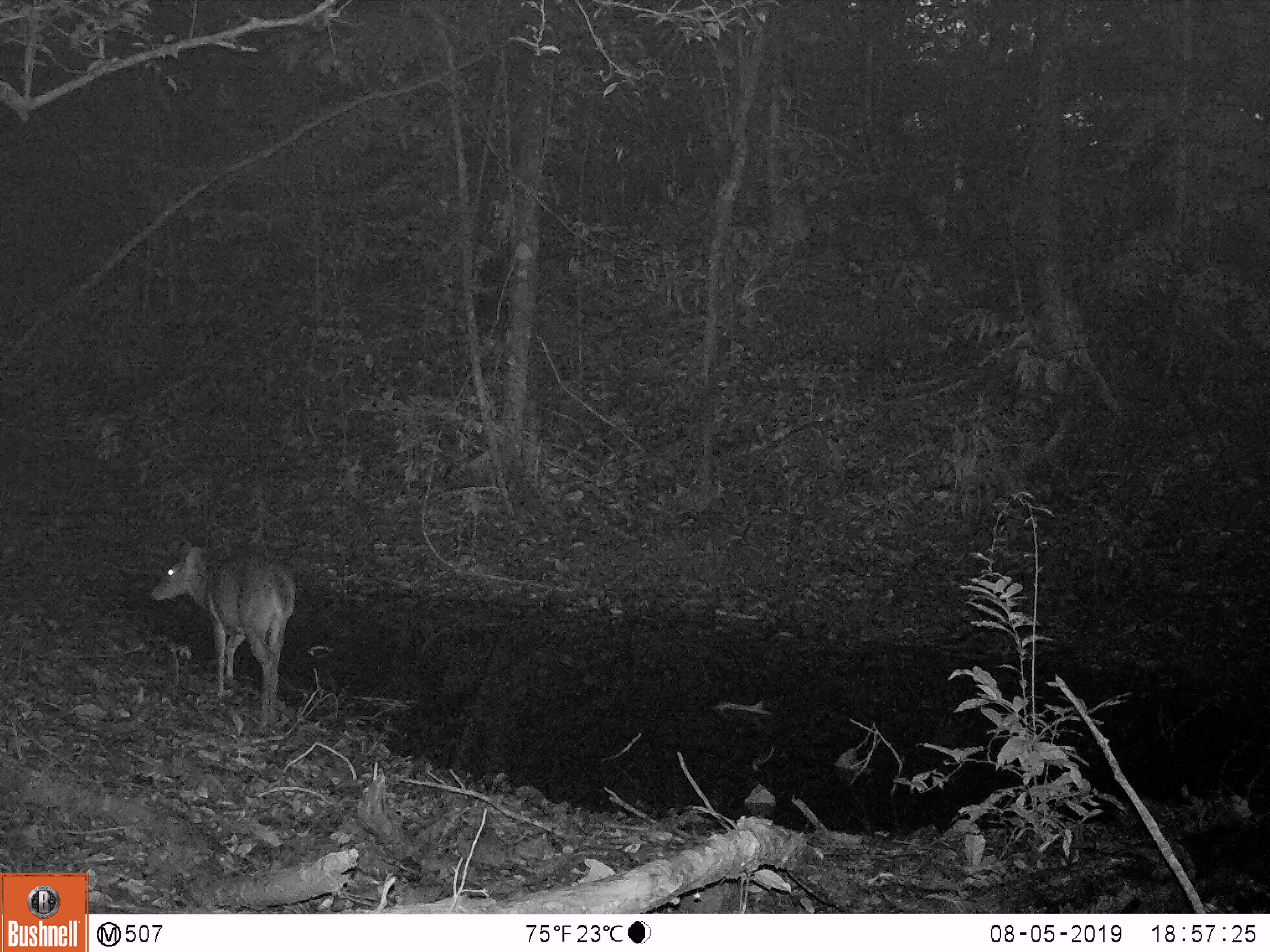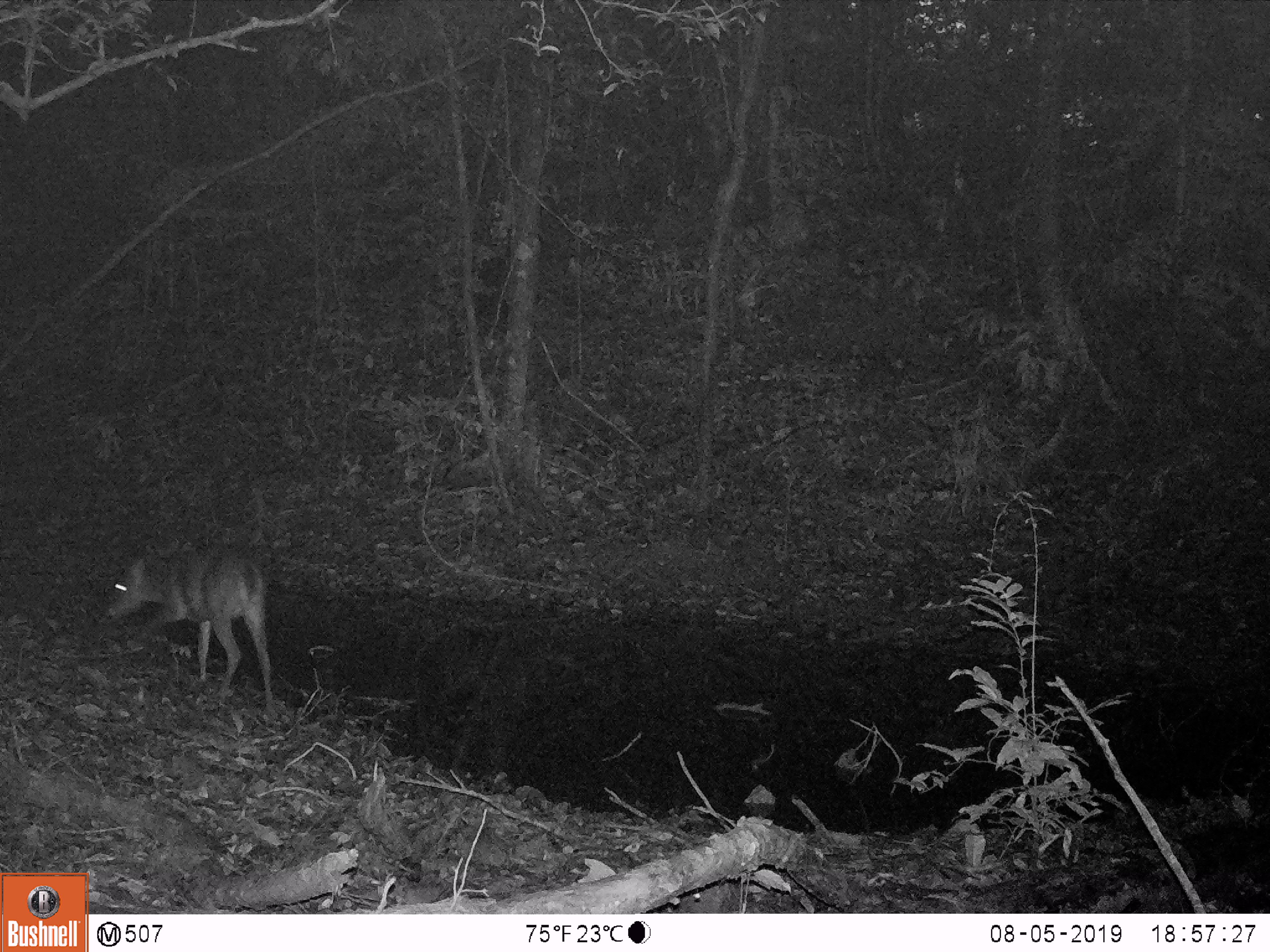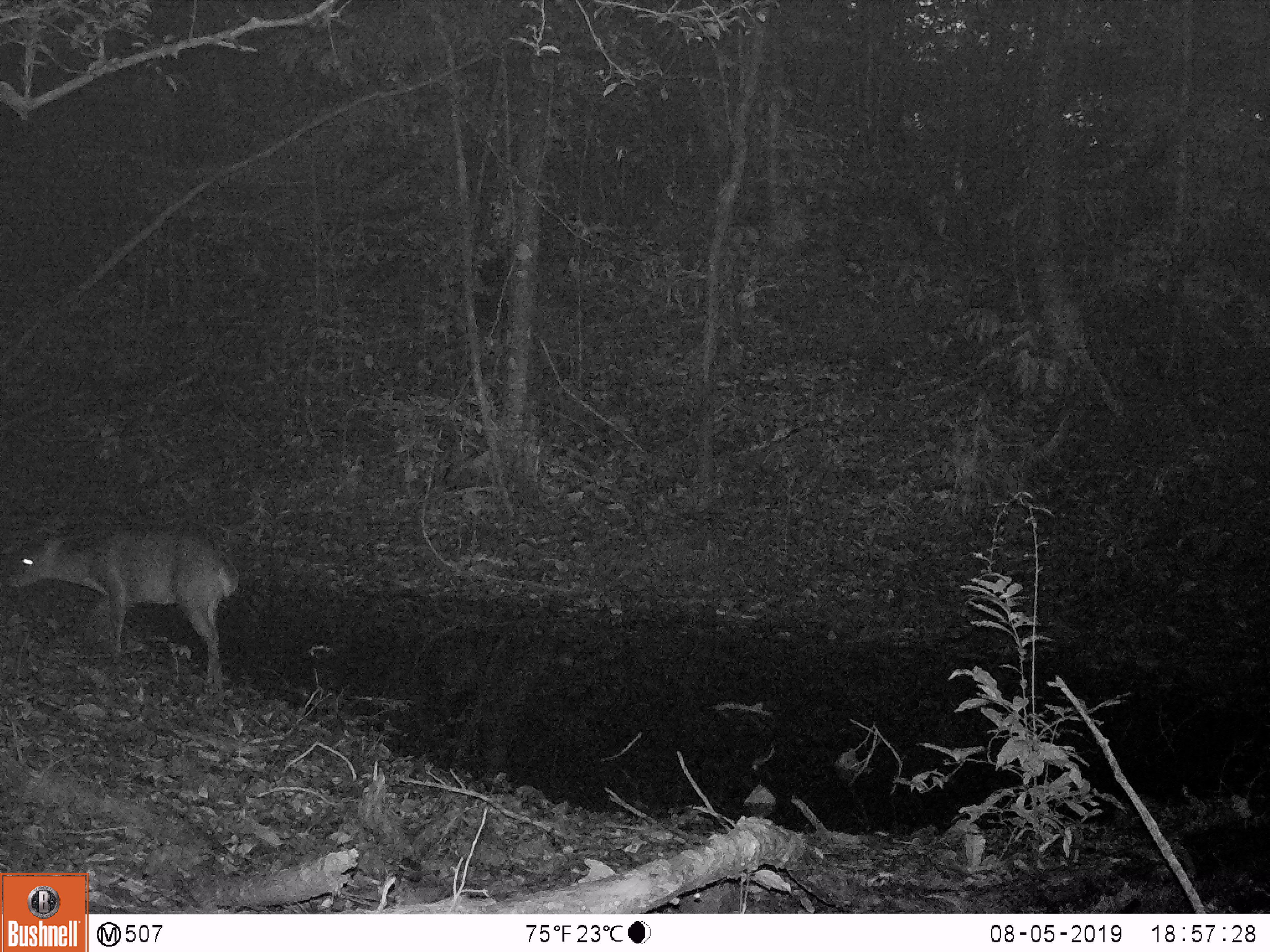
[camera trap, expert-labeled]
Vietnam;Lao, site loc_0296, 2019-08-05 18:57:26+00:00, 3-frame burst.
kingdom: Animalia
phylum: Chordata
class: Mammalia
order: Artiodactyla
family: Cervidae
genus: Muntiacus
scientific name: Muntiacus vuquangensis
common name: large-antlered muntjac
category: large antlered muntjac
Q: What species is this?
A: Large antlered muntjac (large-antlered muntjac) (Muntiacus vuquangensis).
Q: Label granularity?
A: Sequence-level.